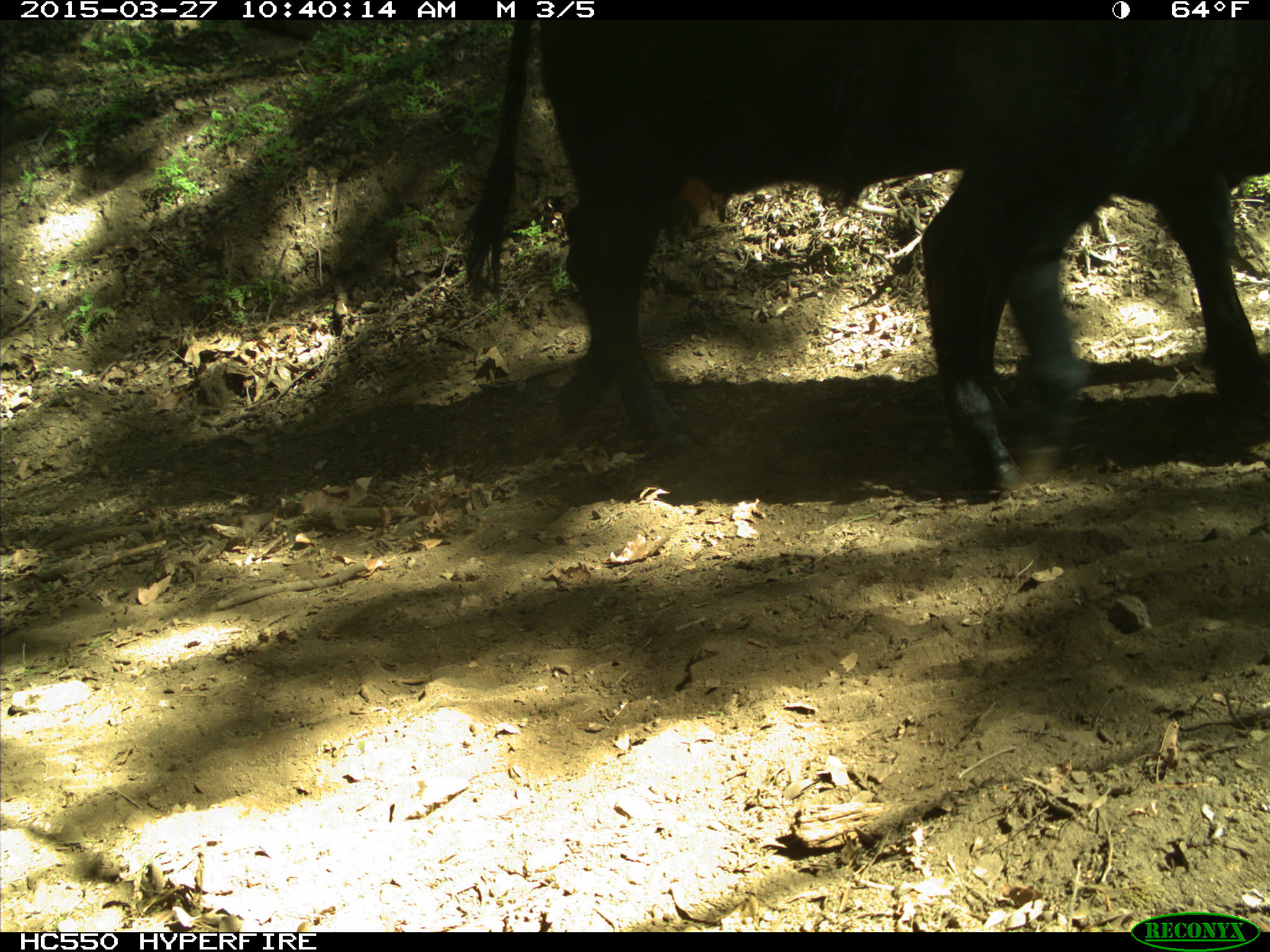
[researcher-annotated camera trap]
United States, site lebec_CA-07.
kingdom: Animalia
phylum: Chordata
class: Mammalia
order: Artiodactyla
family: Bovidae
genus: Bos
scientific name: Bos taurus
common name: domestic cow